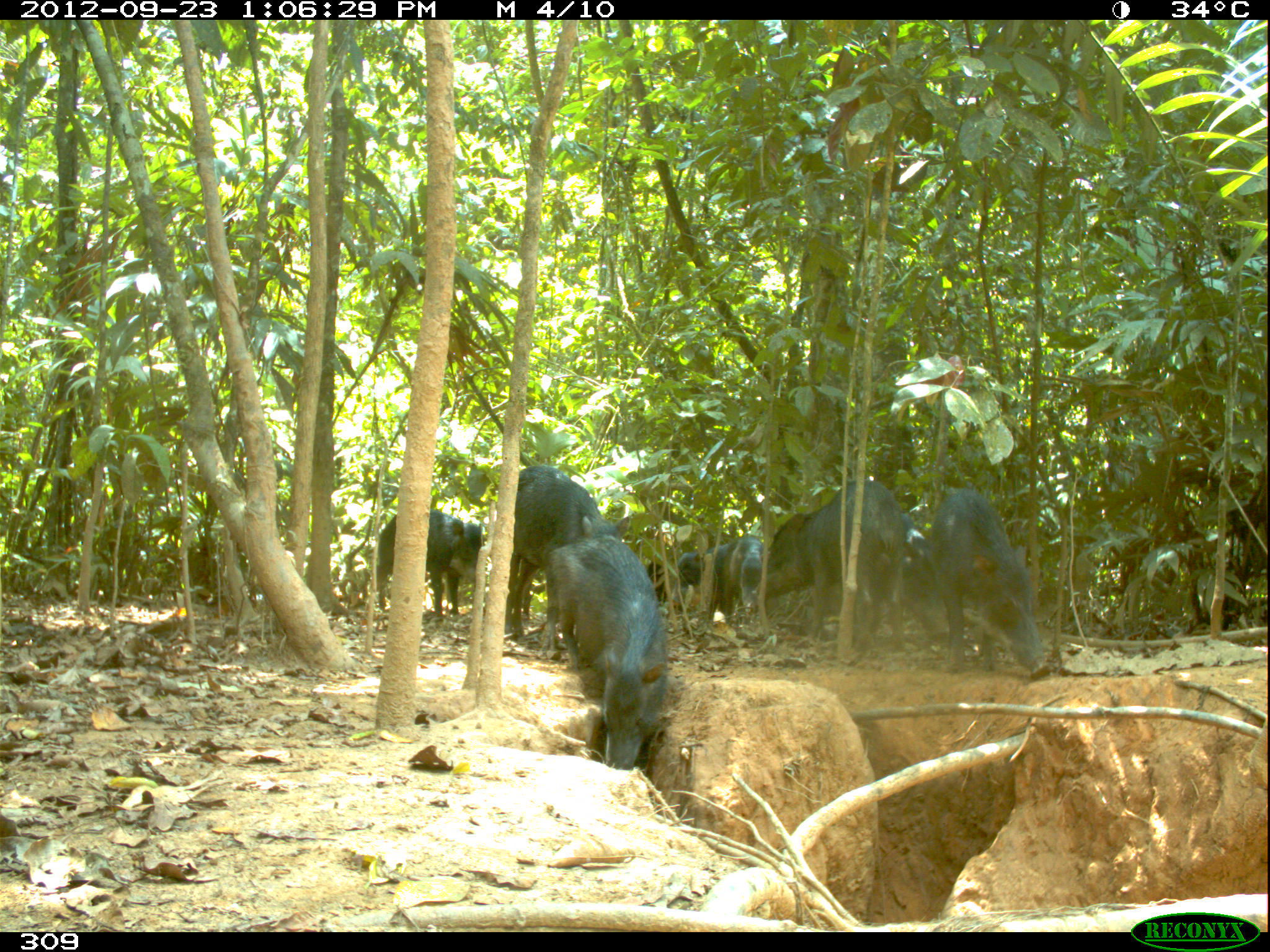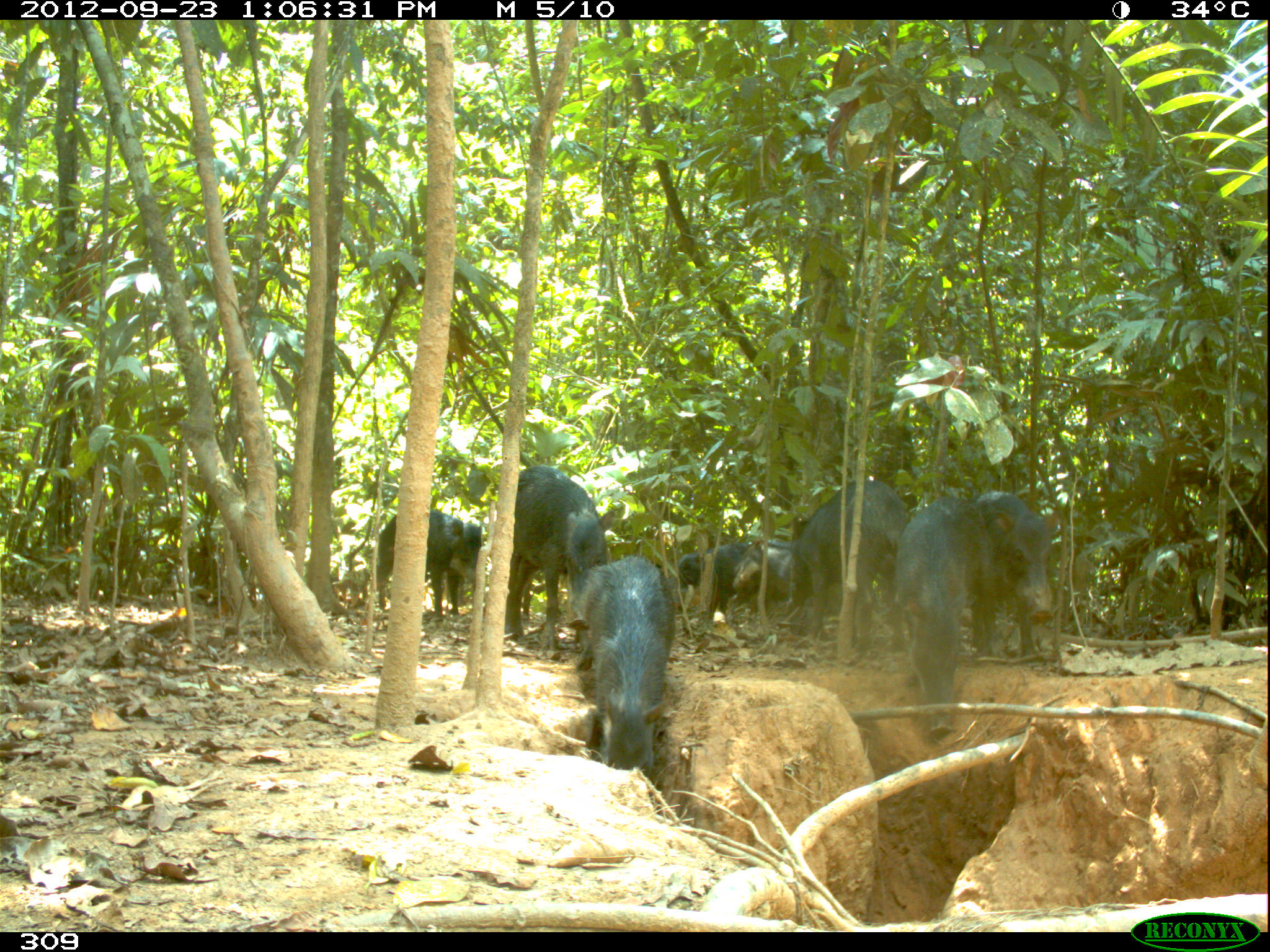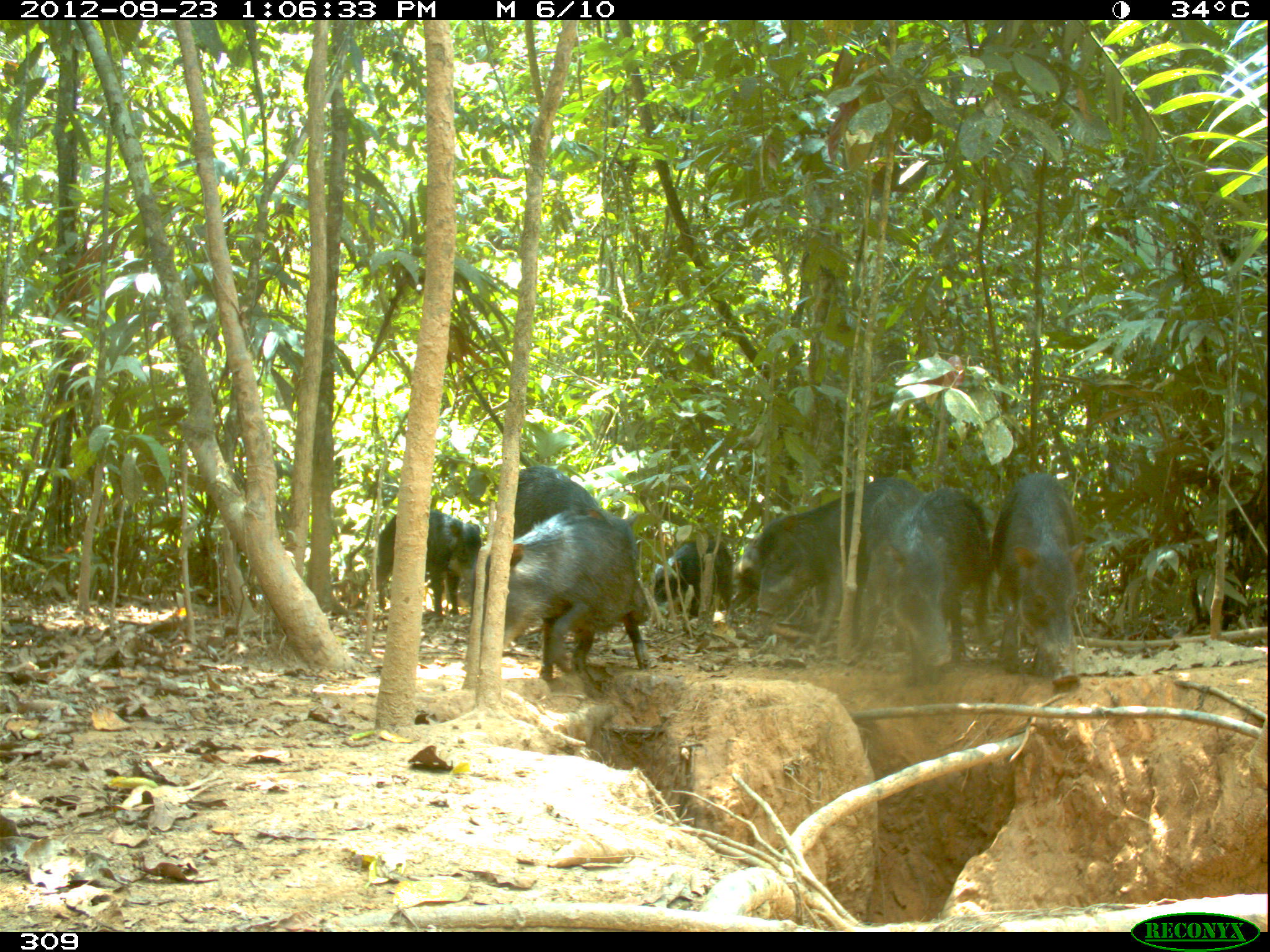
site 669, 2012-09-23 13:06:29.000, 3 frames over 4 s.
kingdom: Animalia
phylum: Chordata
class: Mammalia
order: Artiodactyla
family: Tayassuidae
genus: Tayassu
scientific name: Tayassu pecari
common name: white-lipped peccary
Tayassu pecari (white-lipped peccary).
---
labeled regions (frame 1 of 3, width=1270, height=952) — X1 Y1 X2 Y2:
tayassu pecari: 550 534 666 769; 752 479 903 652; 505 463 629 650; 930 490 1050 680; 377 508 484 621; 868 513 950 648; 670 543 742 625; 724 534 763 628; 646 562 671 605